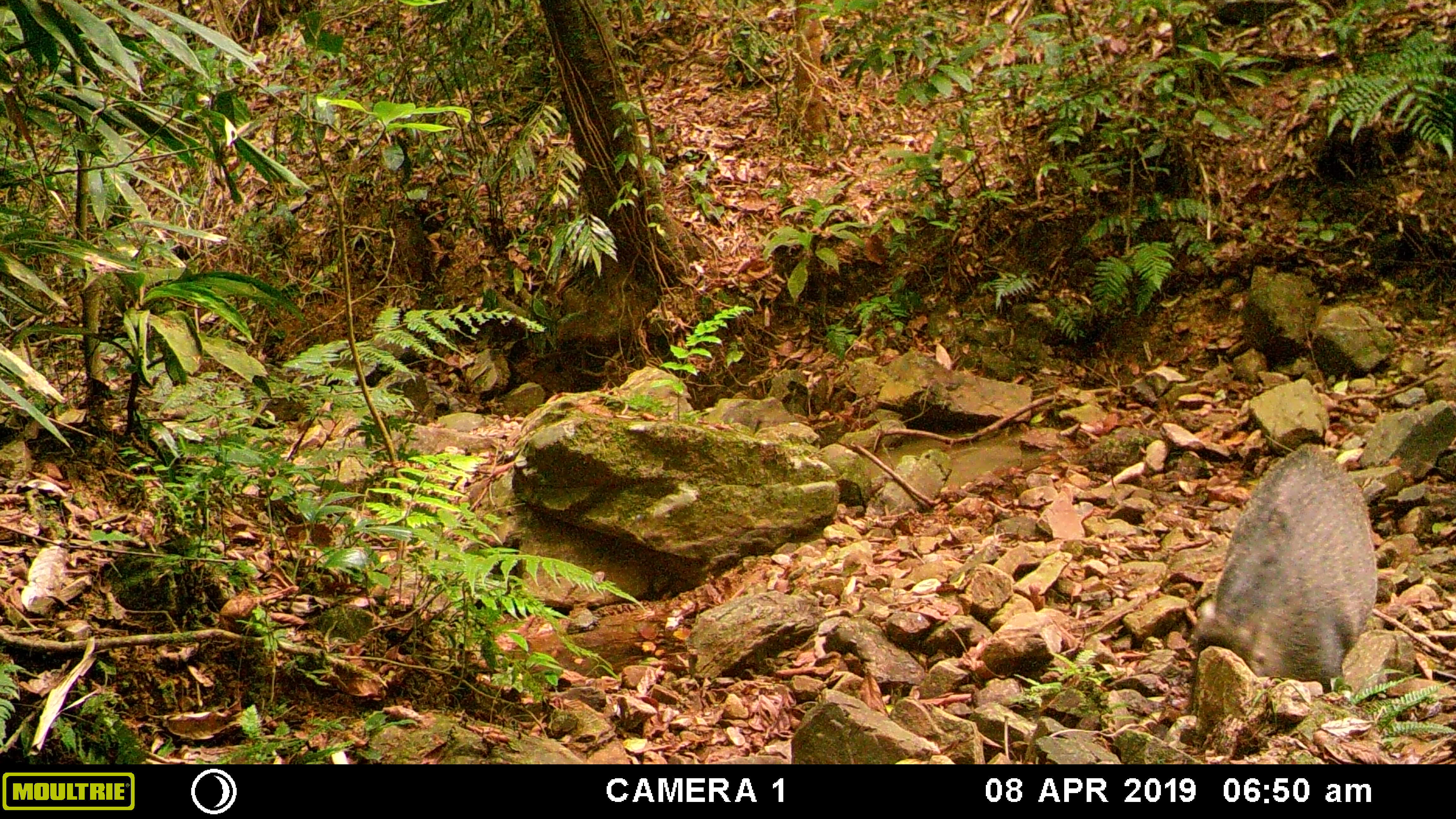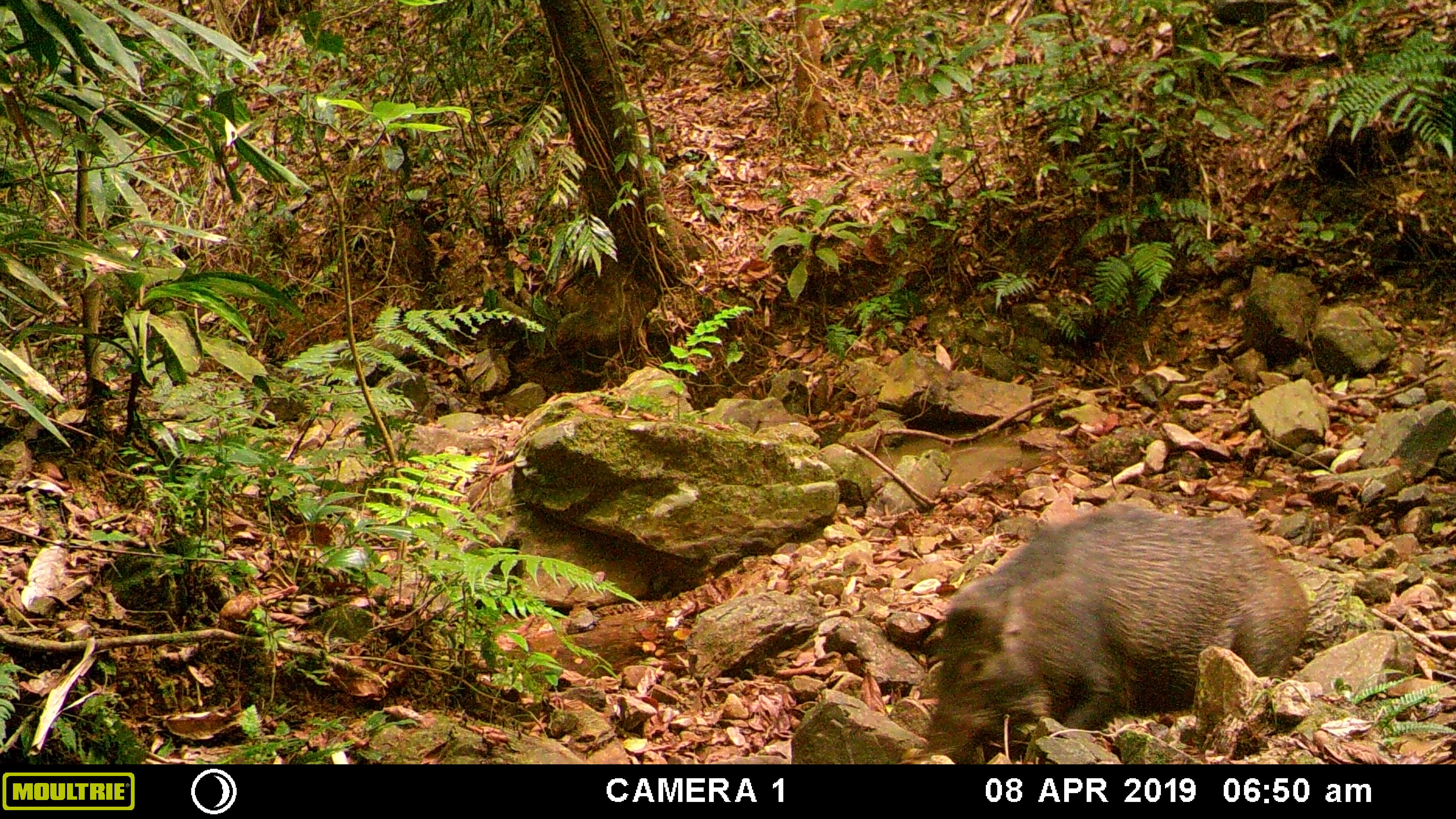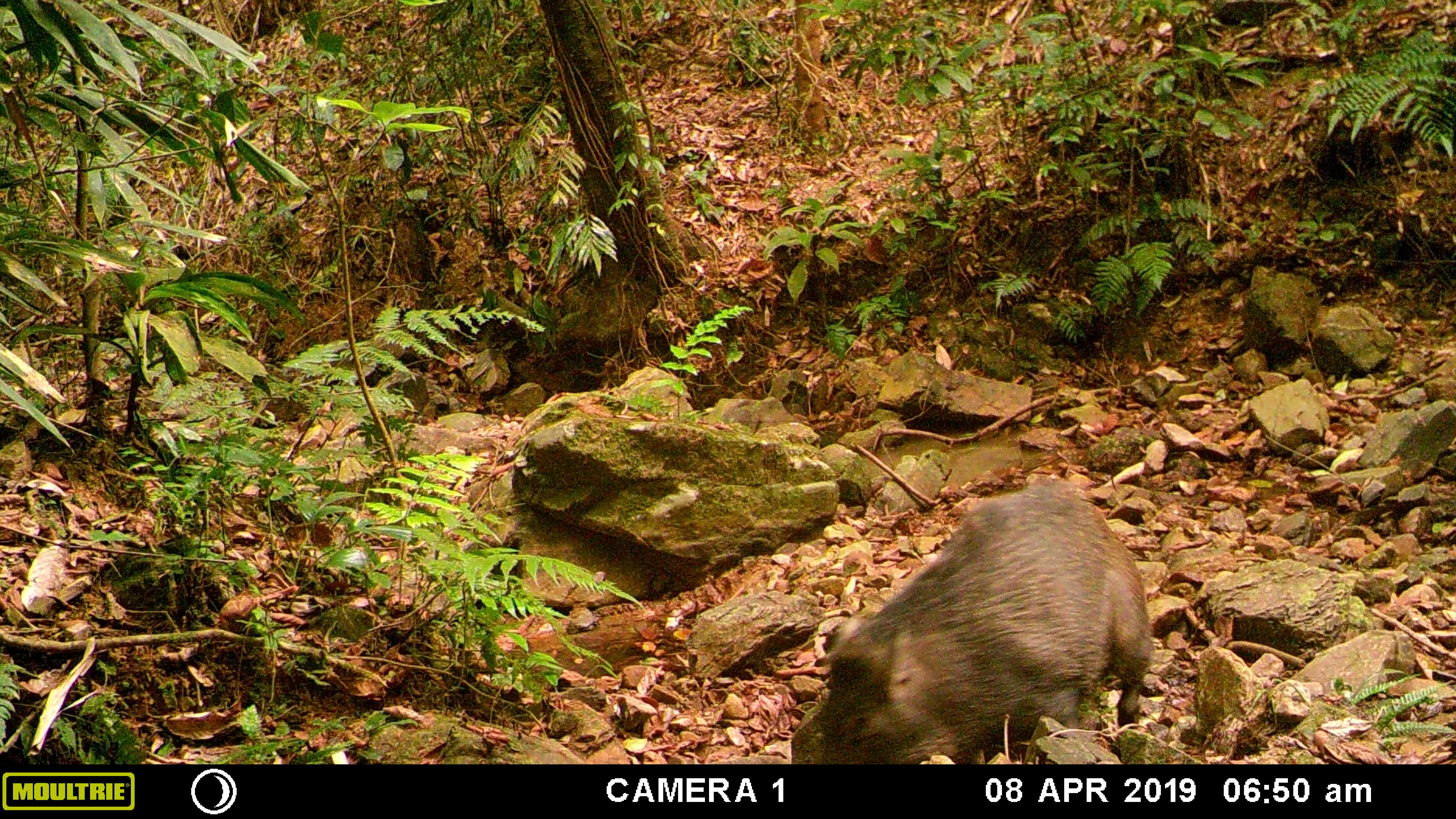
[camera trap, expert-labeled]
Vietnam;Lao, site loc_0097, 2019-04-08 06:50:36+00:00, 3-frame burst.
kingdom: Animalia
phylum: Chordata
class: Mammalia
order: Artiodactyla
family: Suidae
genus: Sus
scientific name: Sus scrofa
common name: eurasian wild pig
Eurasian wild pig (Sus scrofa). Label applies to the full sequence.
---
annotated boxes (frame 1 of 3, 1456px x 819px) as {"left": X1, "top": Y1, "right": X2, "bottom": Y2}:
eurasian wild pig: {"left": 1185, "top": 441, "right": 1378, "bottom": 715}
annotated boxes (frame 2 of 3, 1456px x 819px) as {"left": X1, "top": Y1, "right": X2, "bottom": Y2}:
eurasian wild pig: {"left": 899, "top": 501, "right": 1310, "bottom": 764}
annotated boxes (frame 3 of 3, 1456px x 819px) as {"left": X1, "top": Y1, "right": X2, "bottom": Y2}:
eurasian wild pig: {"left": 817, "top": 473, "right": 1154, "bottom": 764}